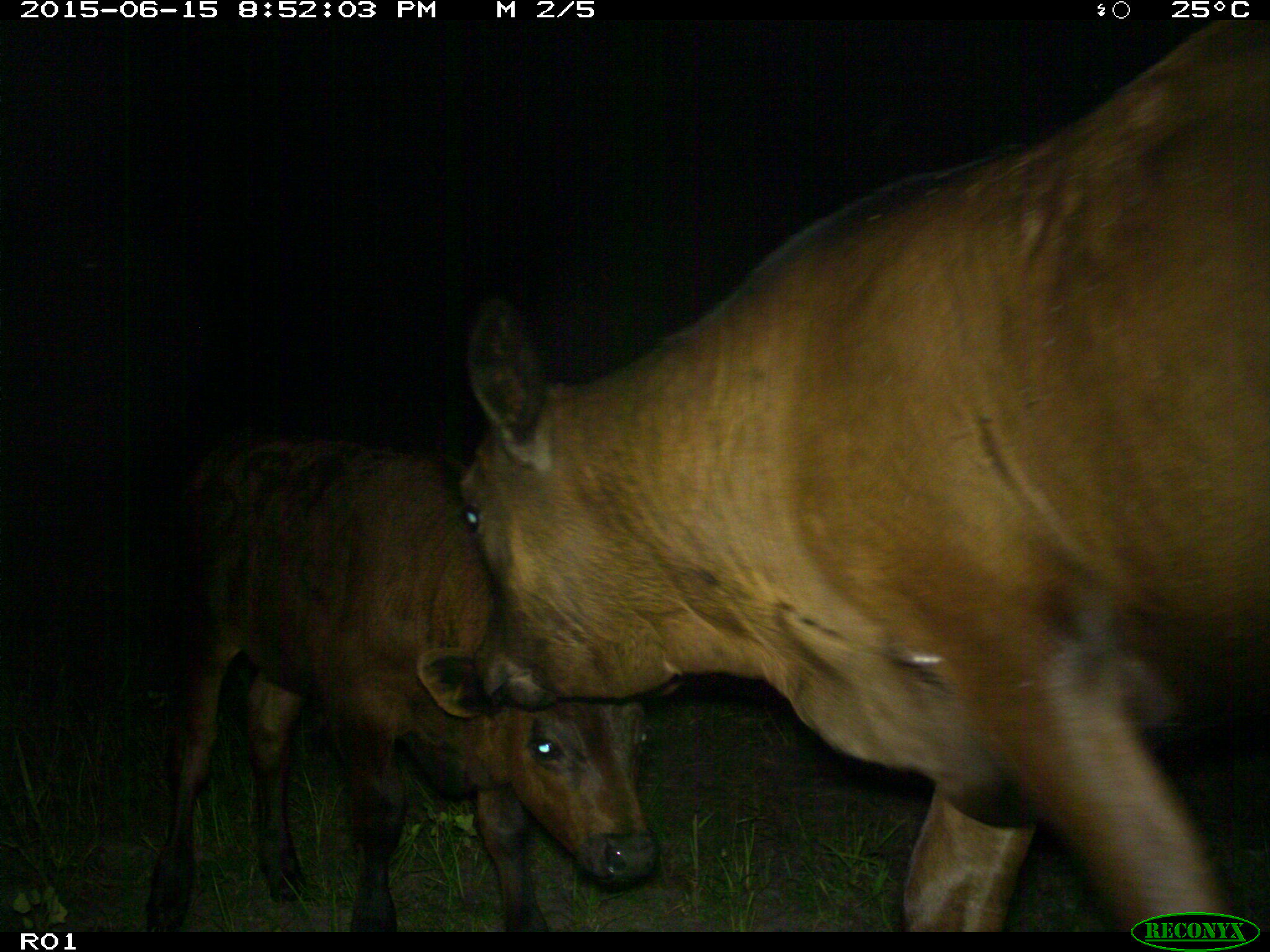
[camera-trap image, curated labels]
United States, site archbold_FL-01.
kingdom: Animalia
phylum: Chordata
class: Mammalia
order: Artiodactyla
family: Bovidae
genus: Bos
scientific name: Bos taurus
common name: domestic cow